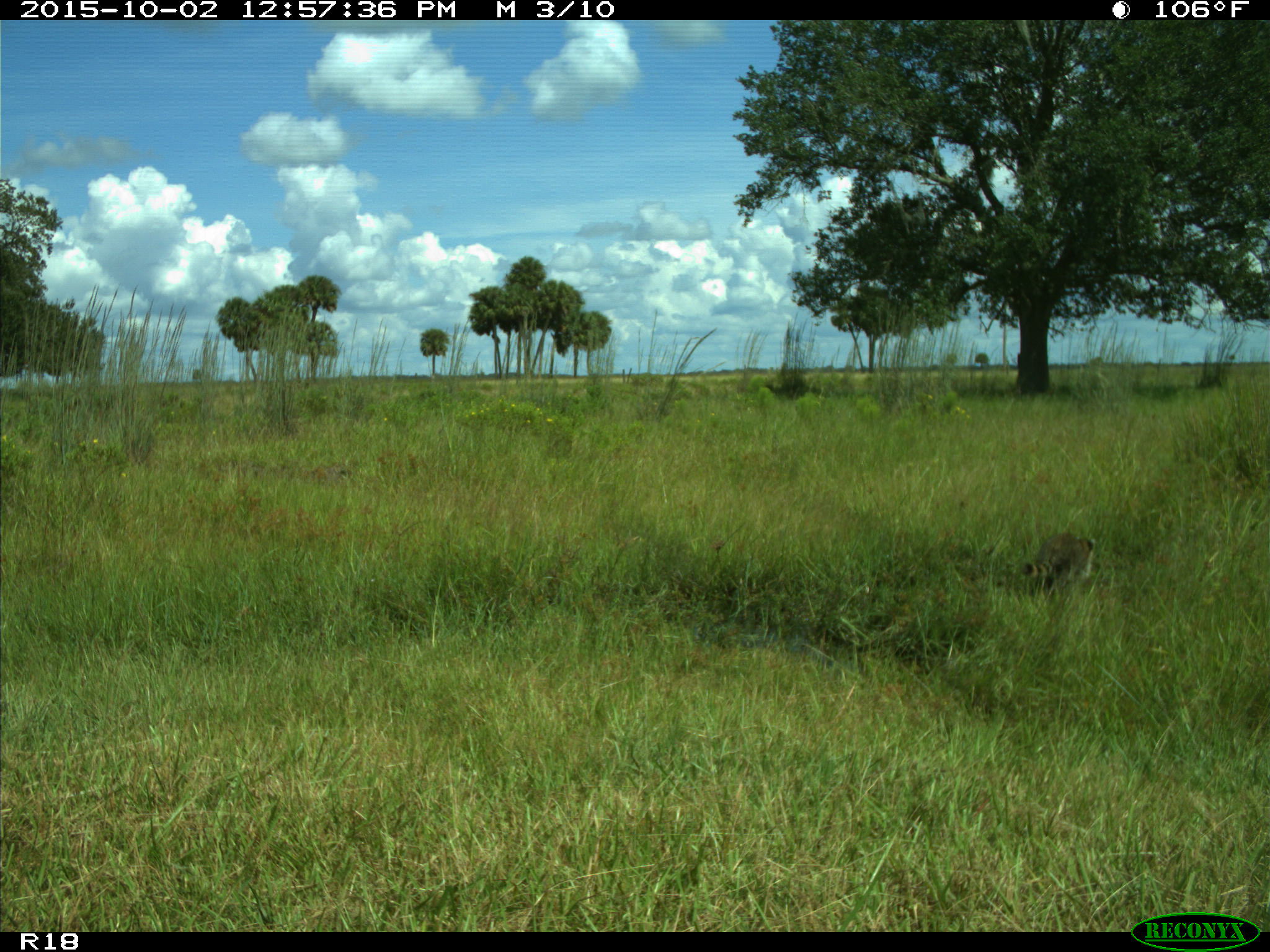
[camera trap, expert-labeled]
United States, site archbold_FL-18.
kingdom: Animalia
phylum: Chordata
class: Mammalia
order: Carnivora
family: Procyonidae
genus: Procyon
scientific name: Procyon lotor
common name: common raccoon